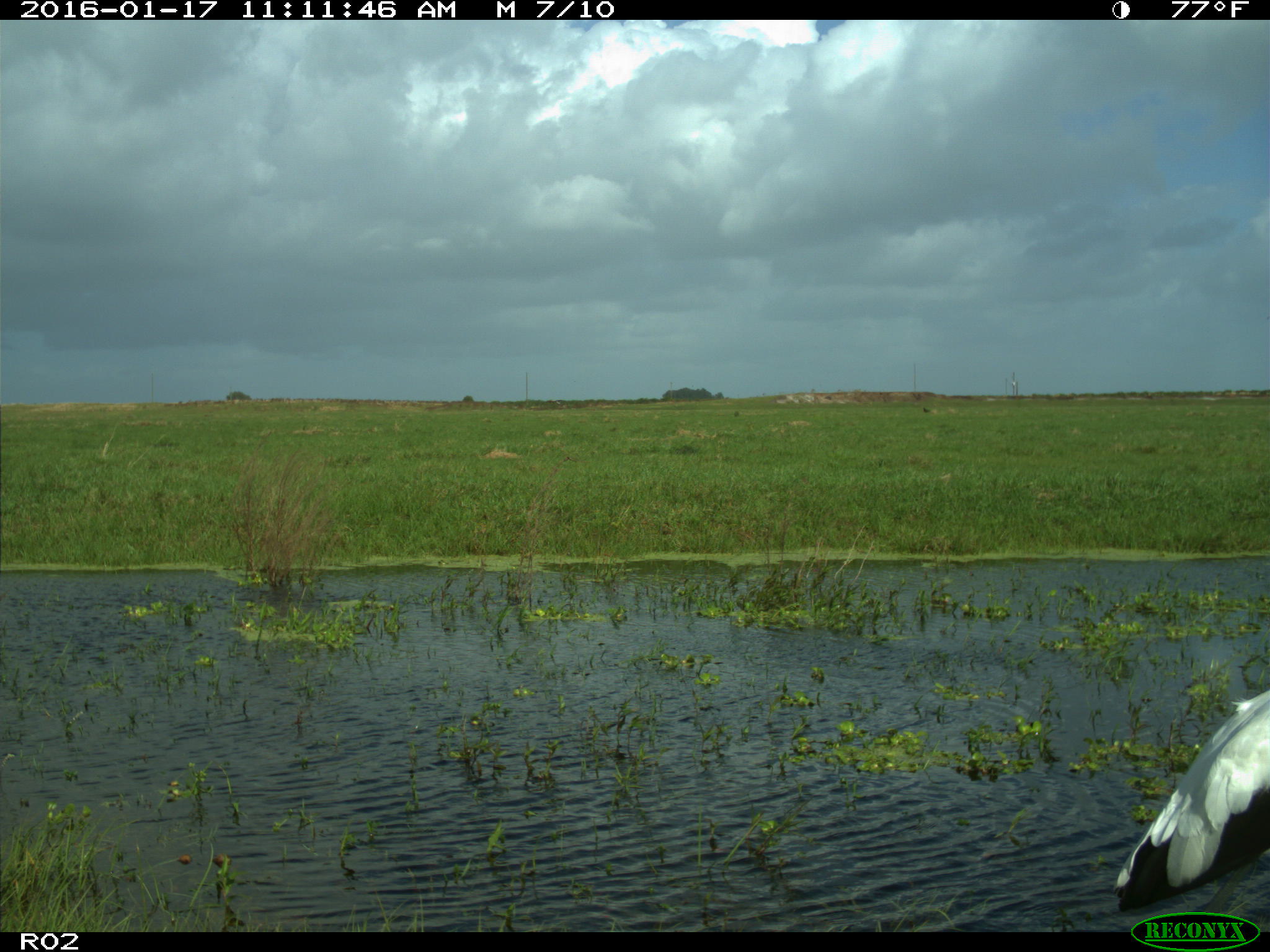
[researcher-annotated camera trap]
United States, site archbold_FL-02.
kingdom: Animalia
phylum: Chordata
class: Aves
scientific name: Aves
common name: birds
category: unidentified bird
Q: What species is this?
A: Unidentified bird (birds) (Aves).